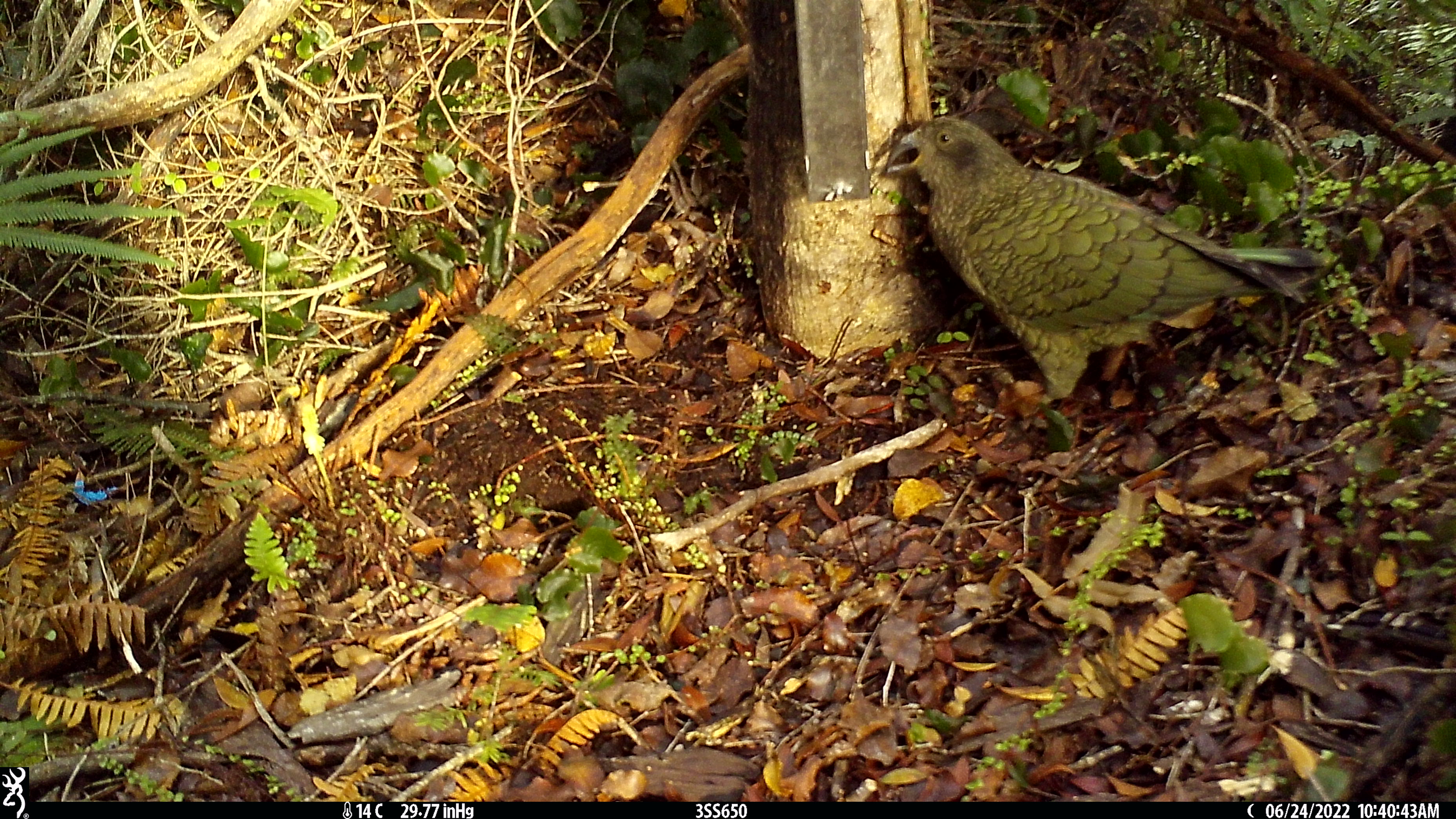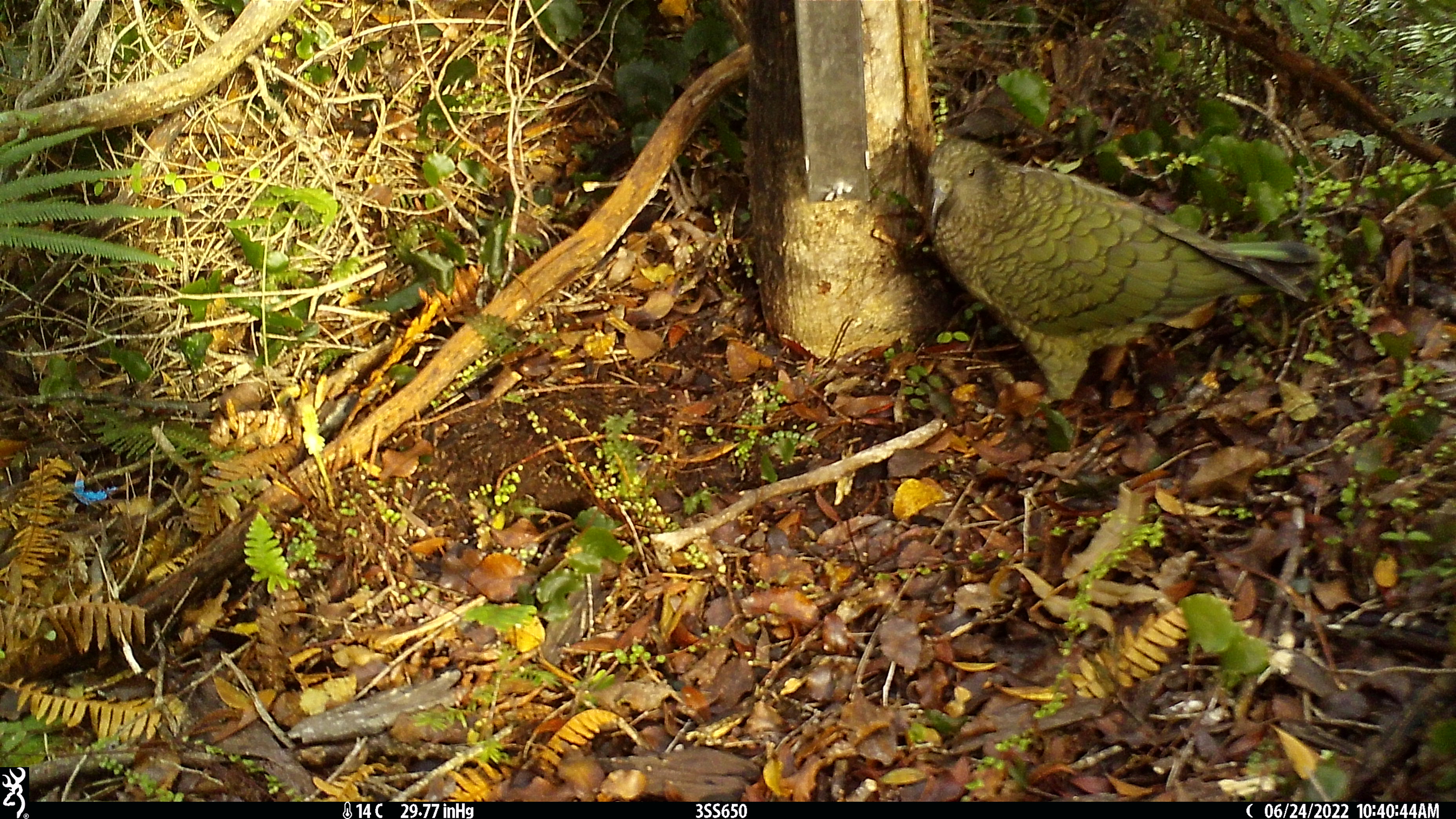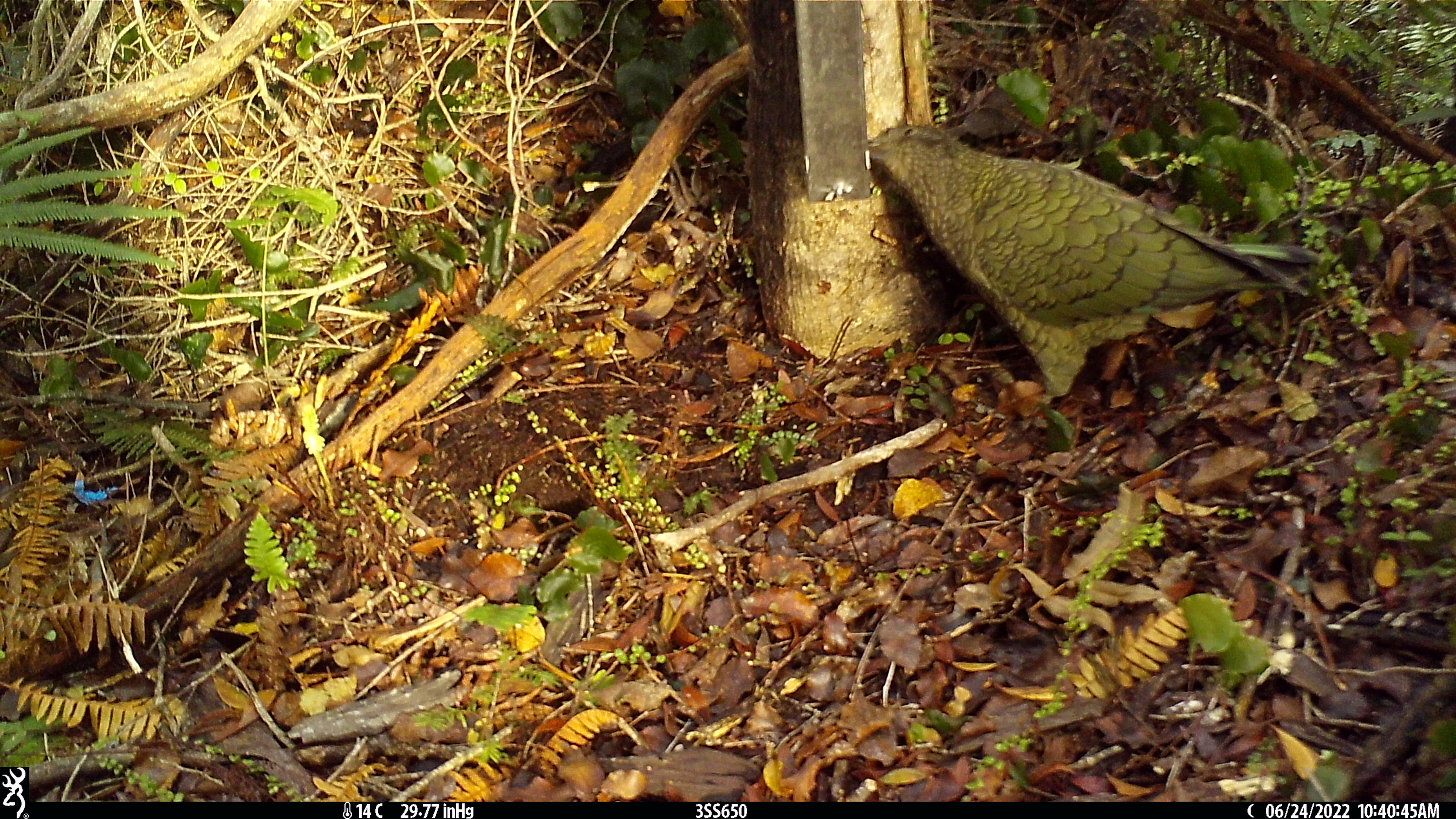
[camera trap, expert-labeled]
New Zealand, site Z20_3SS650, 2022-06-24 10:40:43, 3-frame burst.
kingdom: Animalia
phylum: Chordata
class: Aves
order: Psittaciformes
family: Strigopidae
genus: Nestor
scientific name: Nestor notabilis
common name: kea